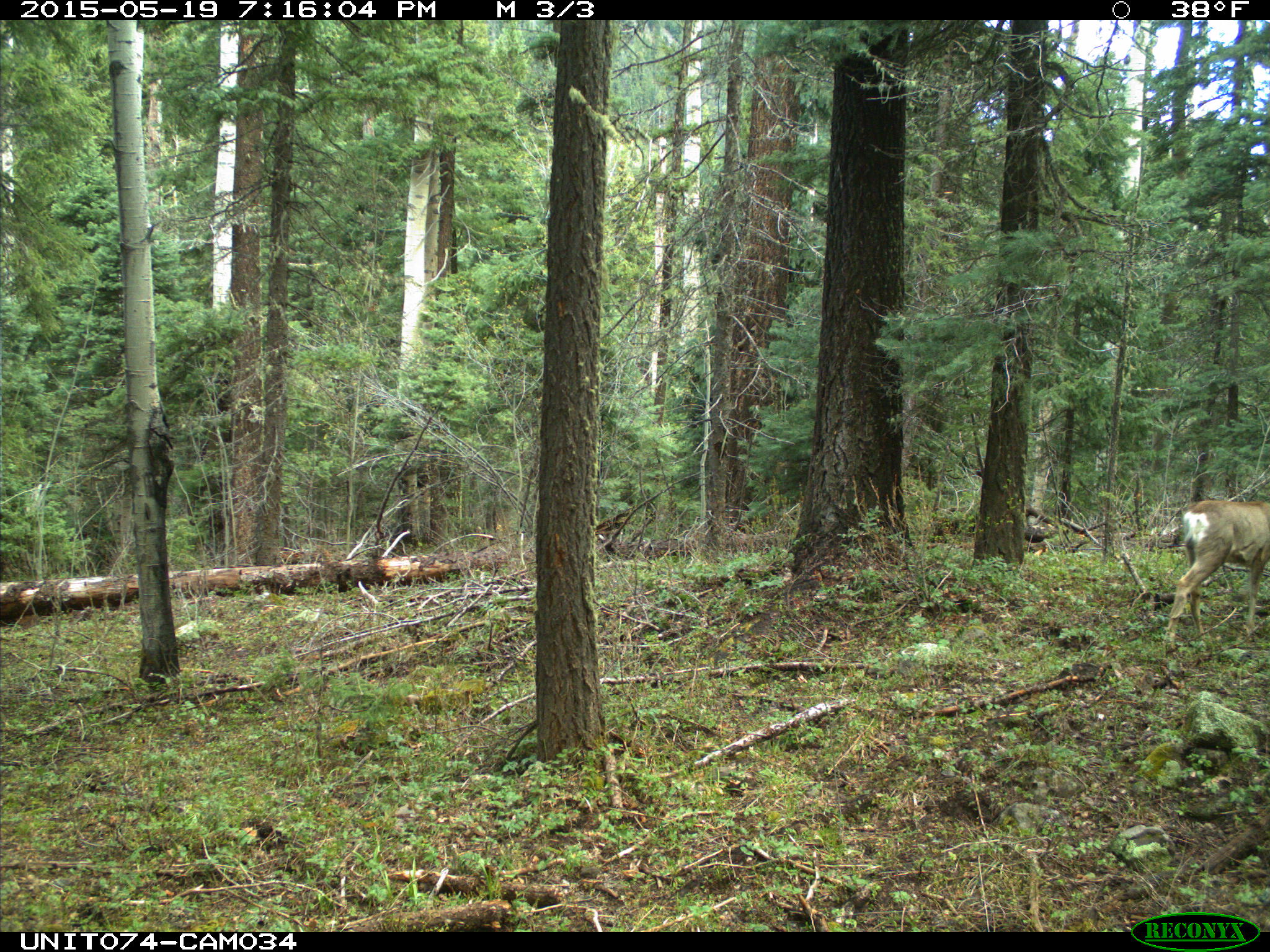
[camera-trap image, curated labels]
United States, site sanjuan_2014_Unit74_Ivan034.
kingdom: Animalia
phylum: Chordata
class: Mammalia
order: Artiodactyla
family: Cervidae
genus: Odocoileus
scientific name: Odocoileus hemionus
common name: mule deer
Odocoileus hemionus (mule deer).